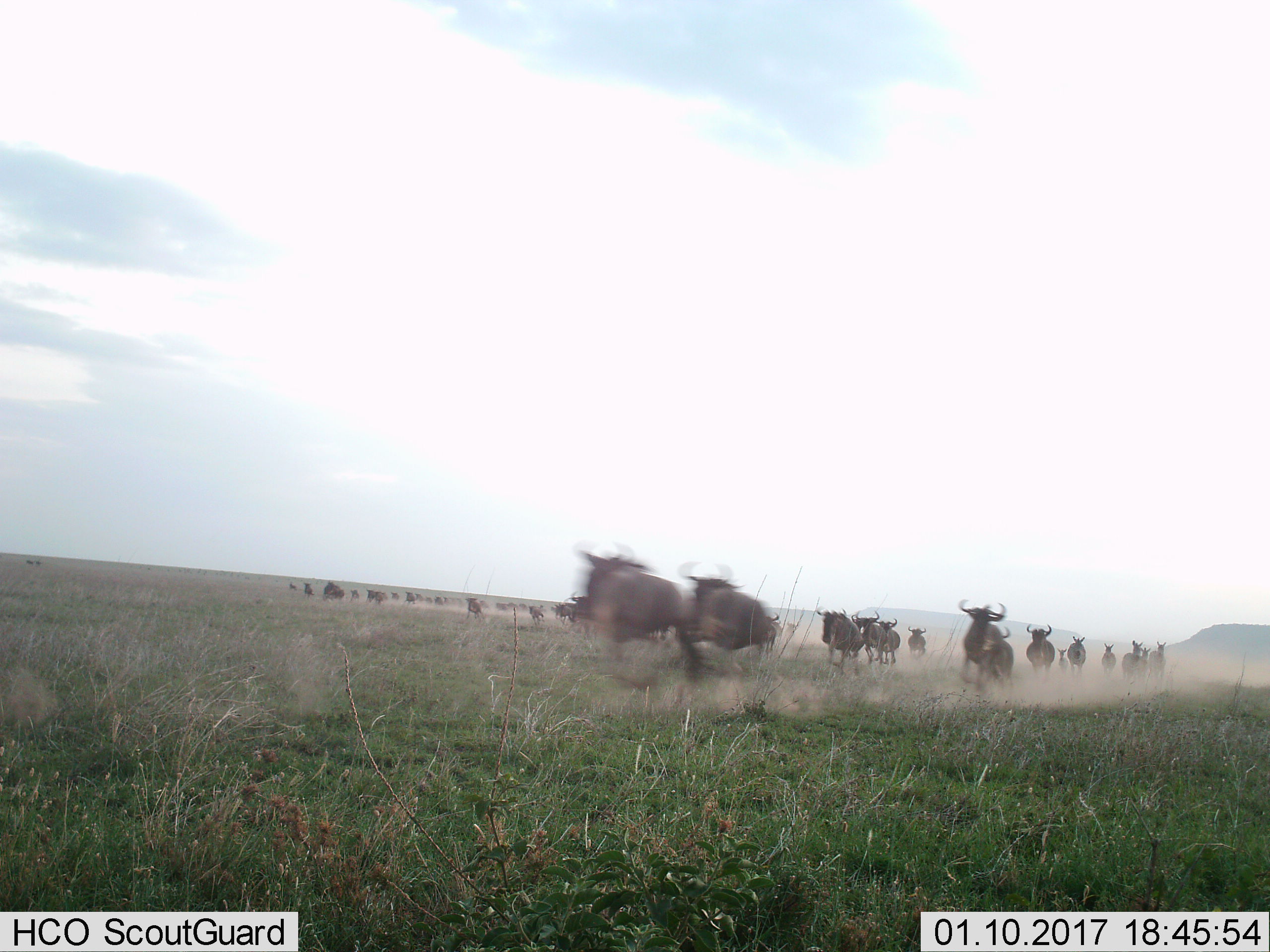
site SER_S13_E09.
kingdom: Animalia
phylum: Chordata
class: Mammalia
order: Artiodactyla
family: Bovidae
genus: Connochaetes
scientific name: Connochaetes taurinus taurinus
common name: blue wildebeest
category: wildebeestblue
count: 11-50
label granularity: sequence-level